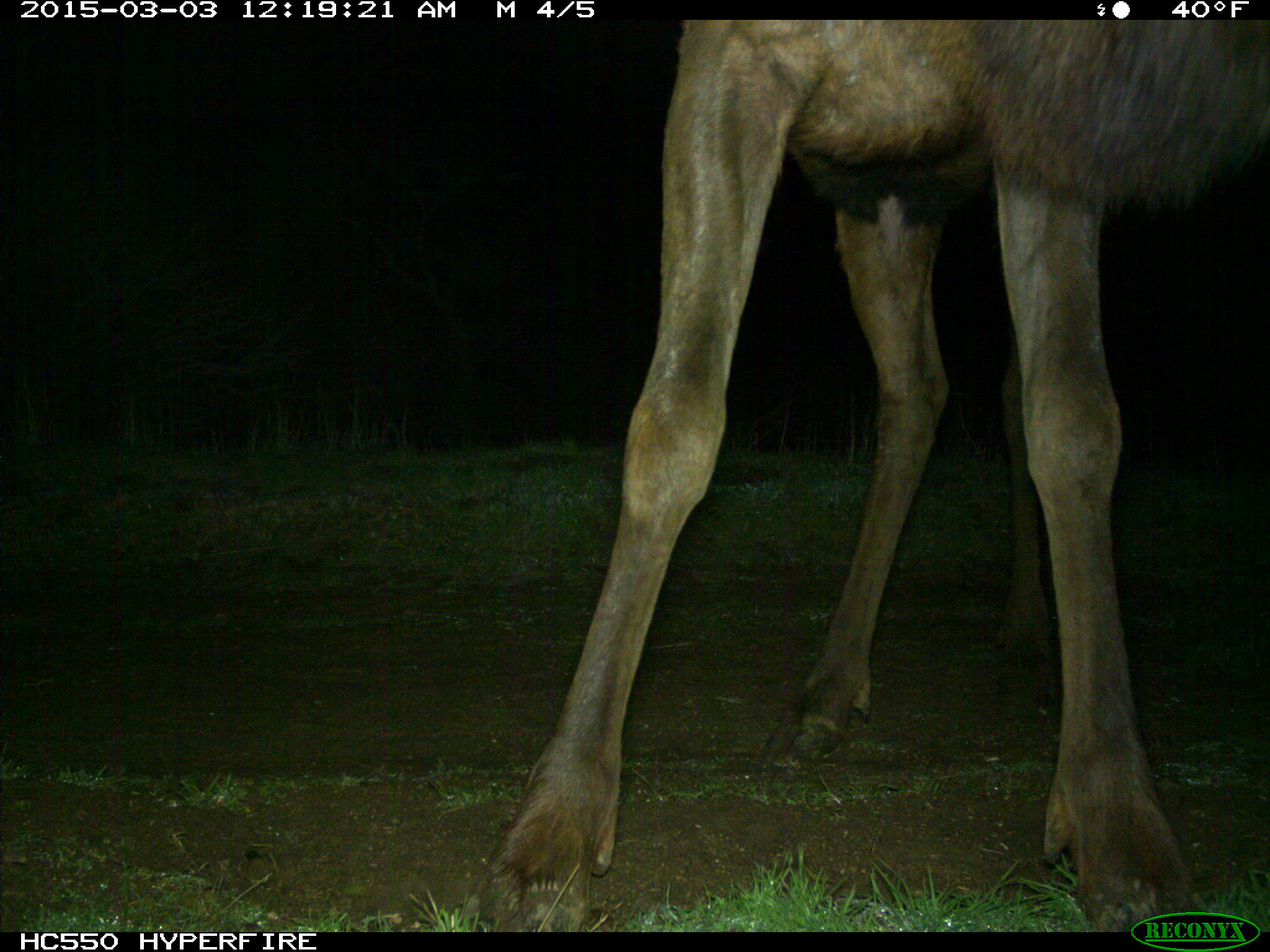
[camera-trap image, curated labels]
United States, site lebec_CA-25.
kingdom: Animalia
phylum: Chordata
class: Mammalia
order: Artiodactyla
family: Cervidae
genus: Cervus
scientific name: Cervus canadensis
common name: elk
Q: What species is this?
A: Cervus canadensis (elk).